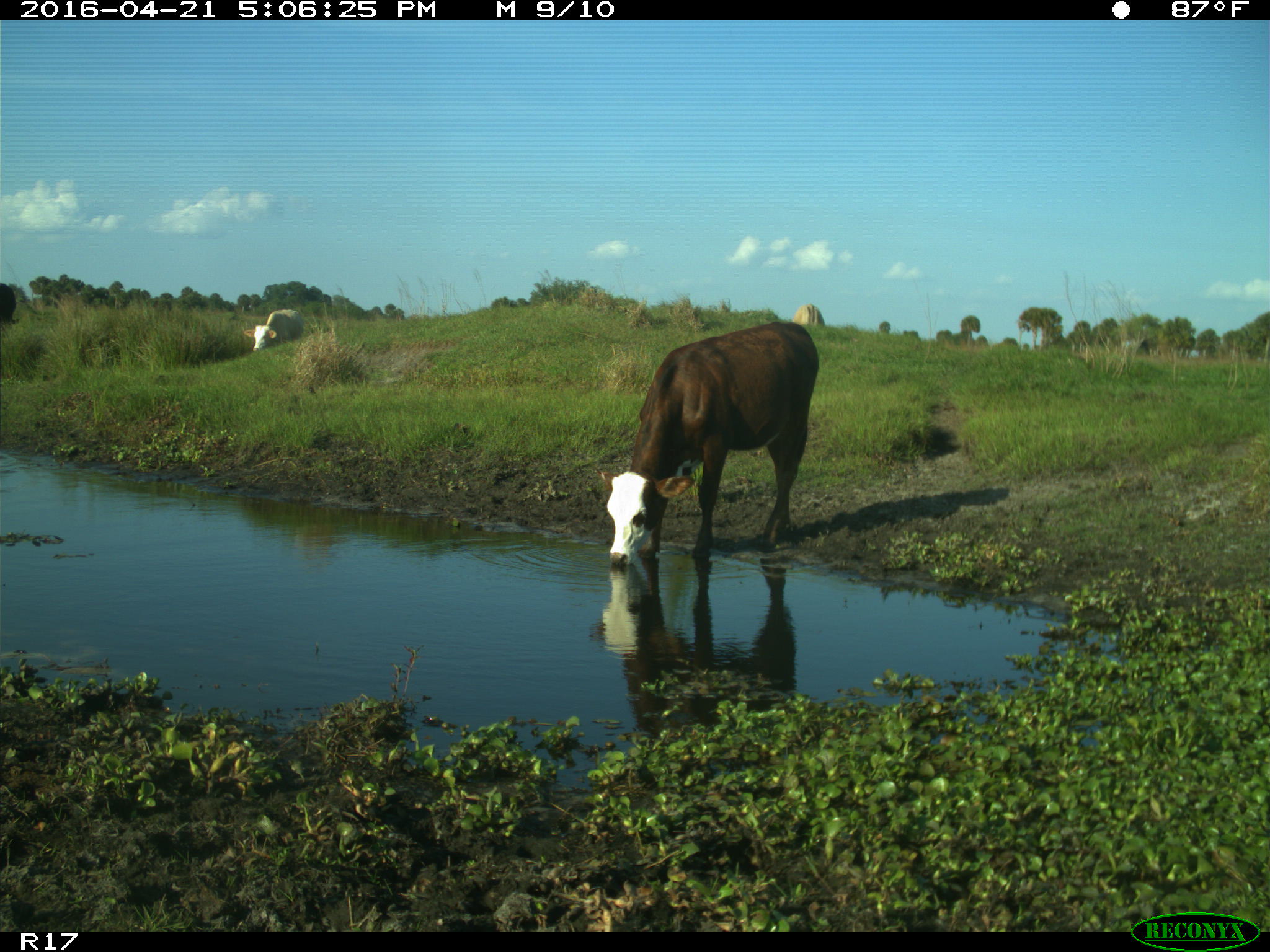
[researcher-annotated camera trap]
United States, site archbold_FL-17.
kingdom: Animalia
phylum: Chordata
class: Mammalia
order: Artiodactyla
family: Bovidae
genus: Bos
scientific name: Bos taurus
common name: domestic cow